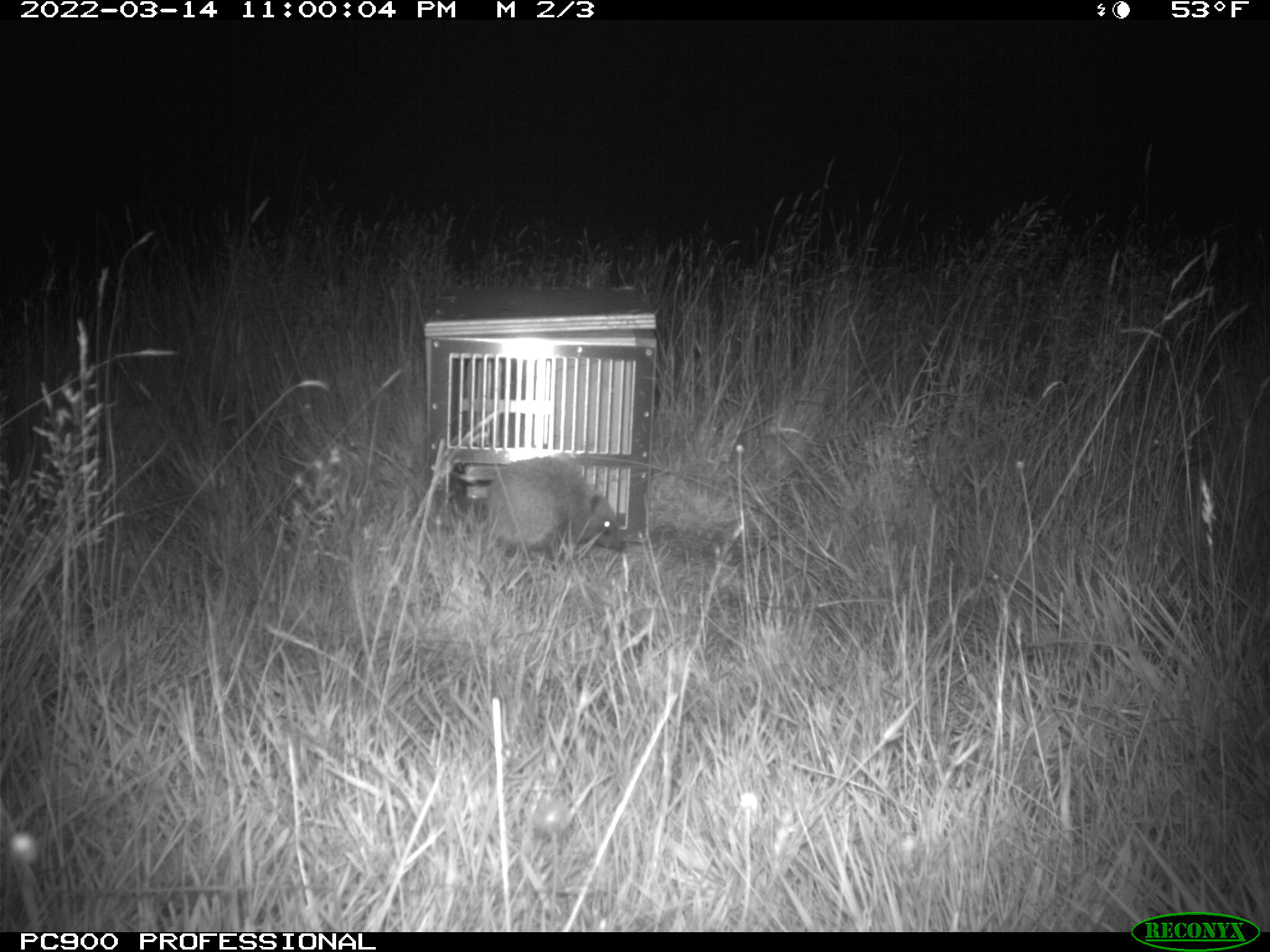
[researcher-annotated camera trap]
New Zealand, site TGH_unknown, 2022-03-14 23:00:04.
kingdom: Animalia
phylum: Chordata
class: Mammalia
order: Eulipotyphla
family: Erinaceidae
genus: Erinaceus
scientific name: Erinaceus europaeus europaeus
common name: european hedgehog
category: hedgehog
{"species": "hedgehog (european hedgehog) (Erinaceus europaeus europaeus)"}